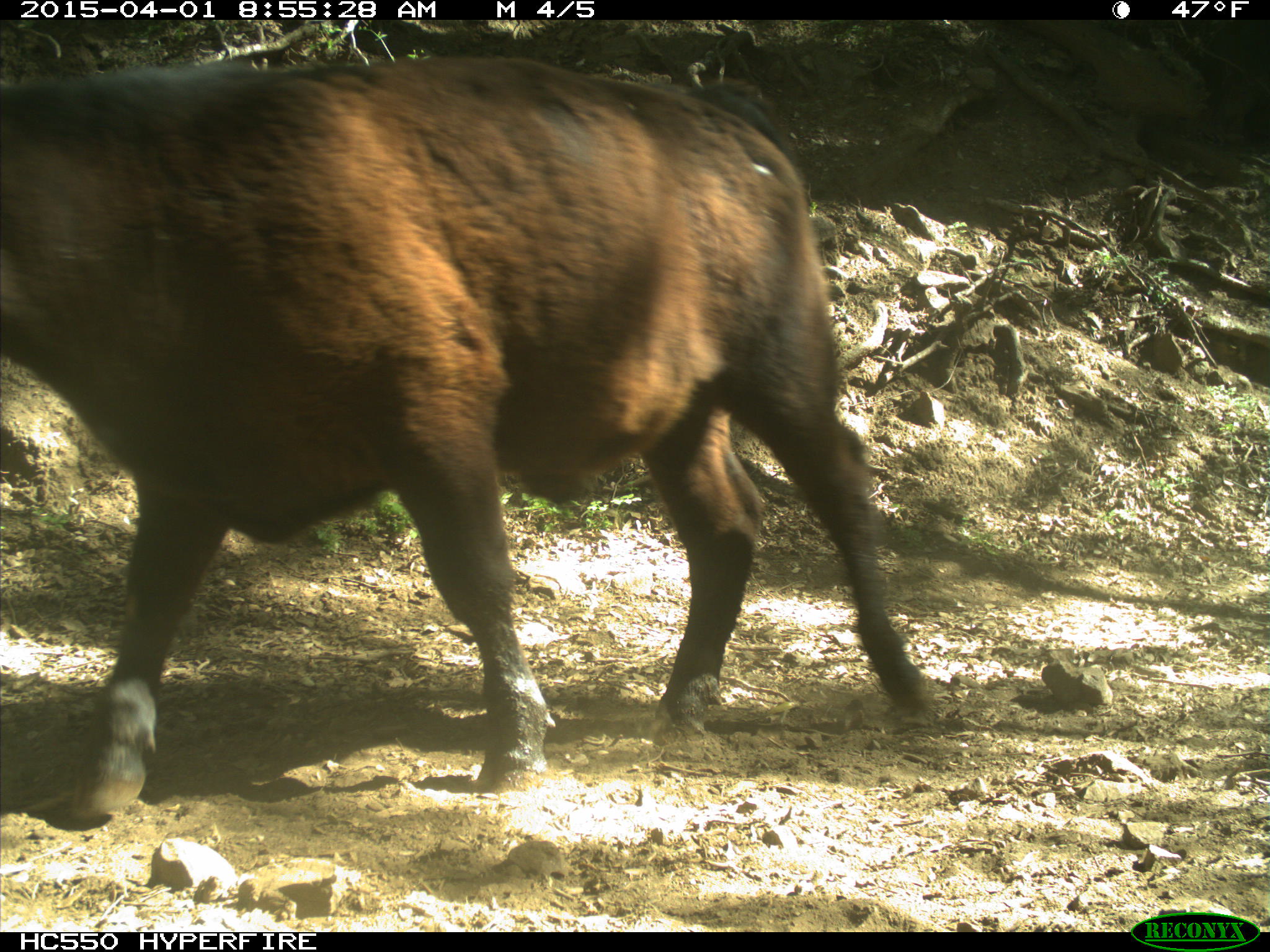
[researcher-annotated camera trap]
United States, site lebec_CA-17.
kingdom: Animalia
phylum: Chordata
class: Mammalia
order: Artiodactyla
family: Bovidae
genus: Bos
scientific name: Bos taurus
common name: domestic cow